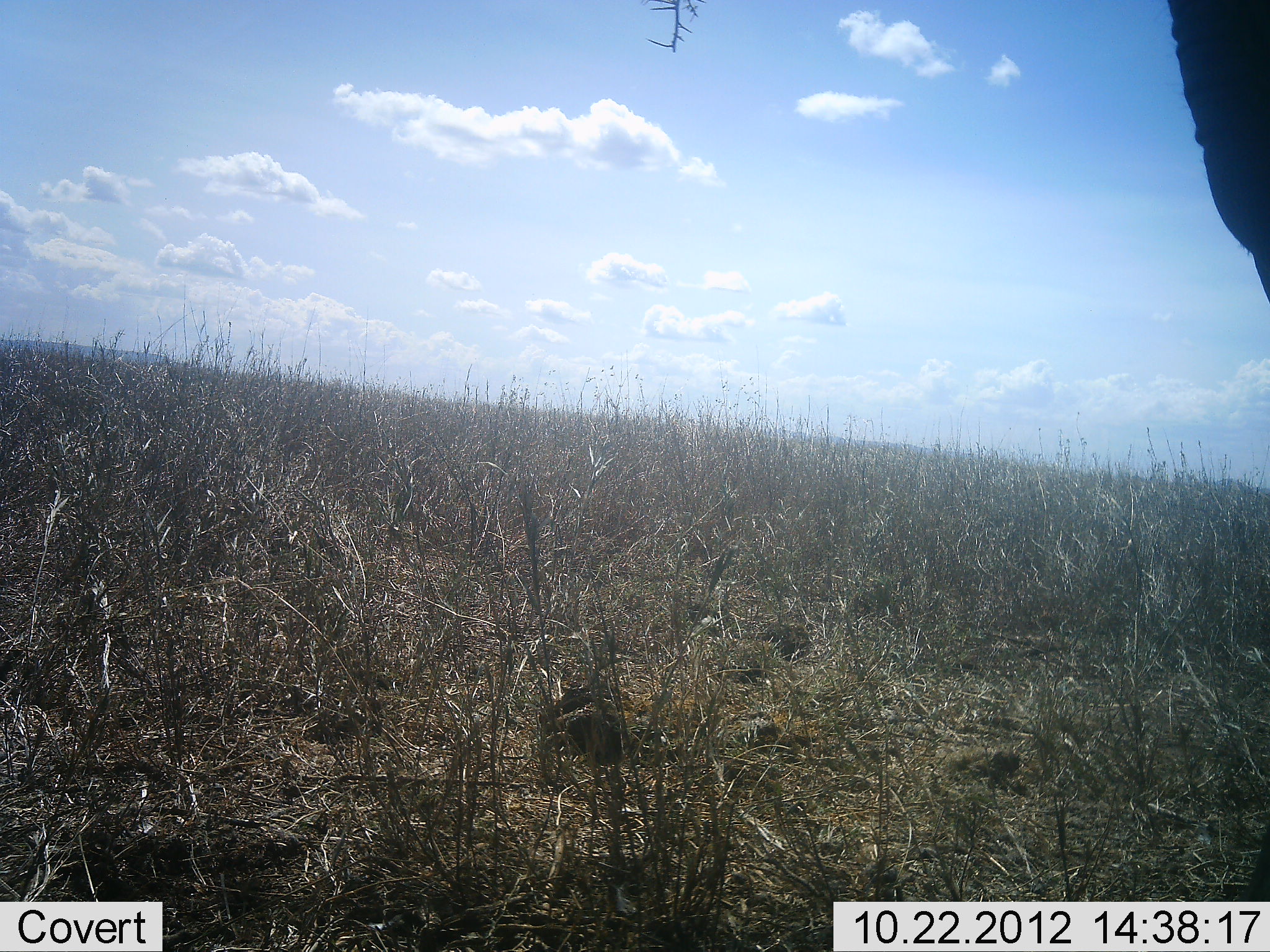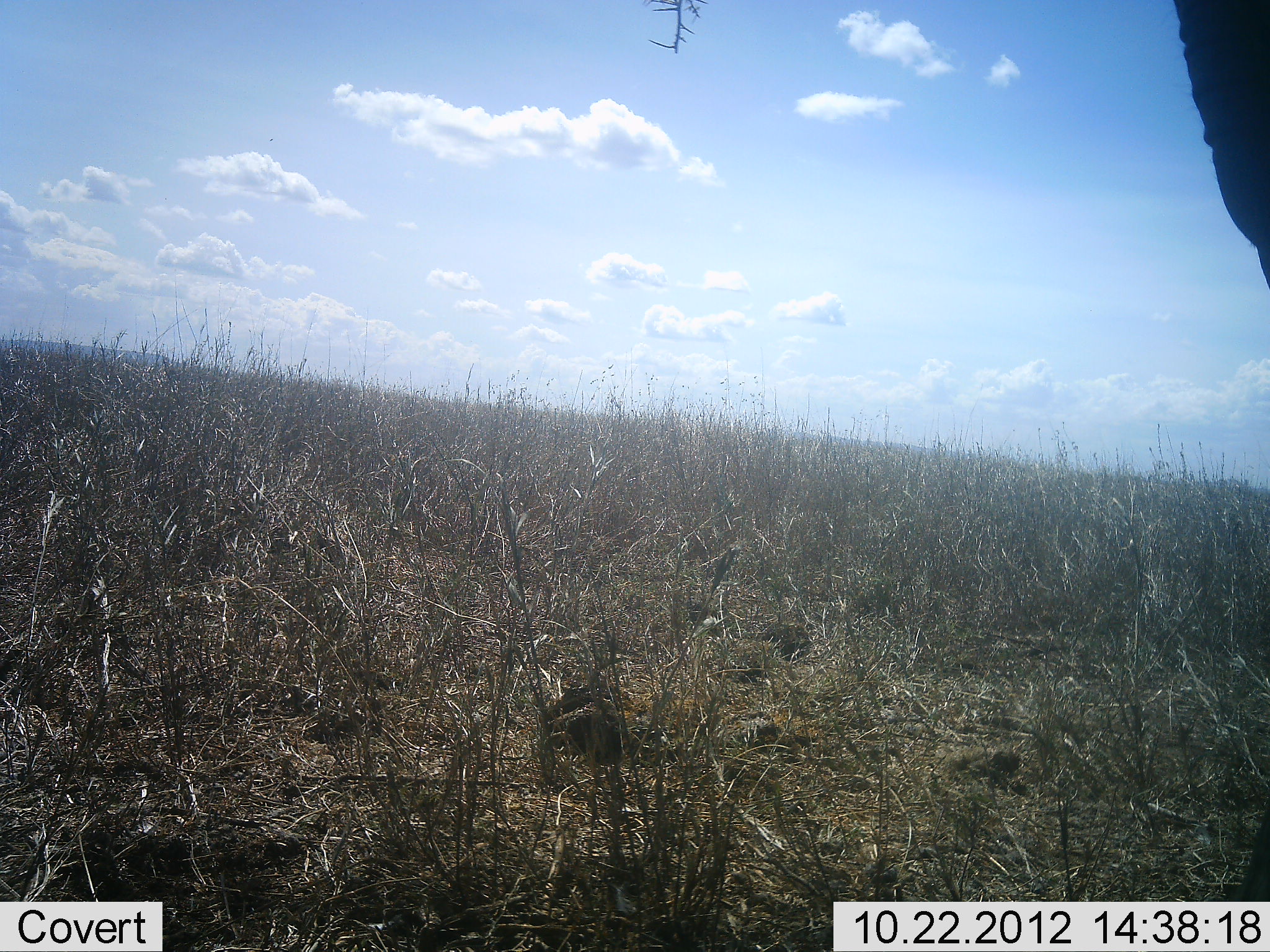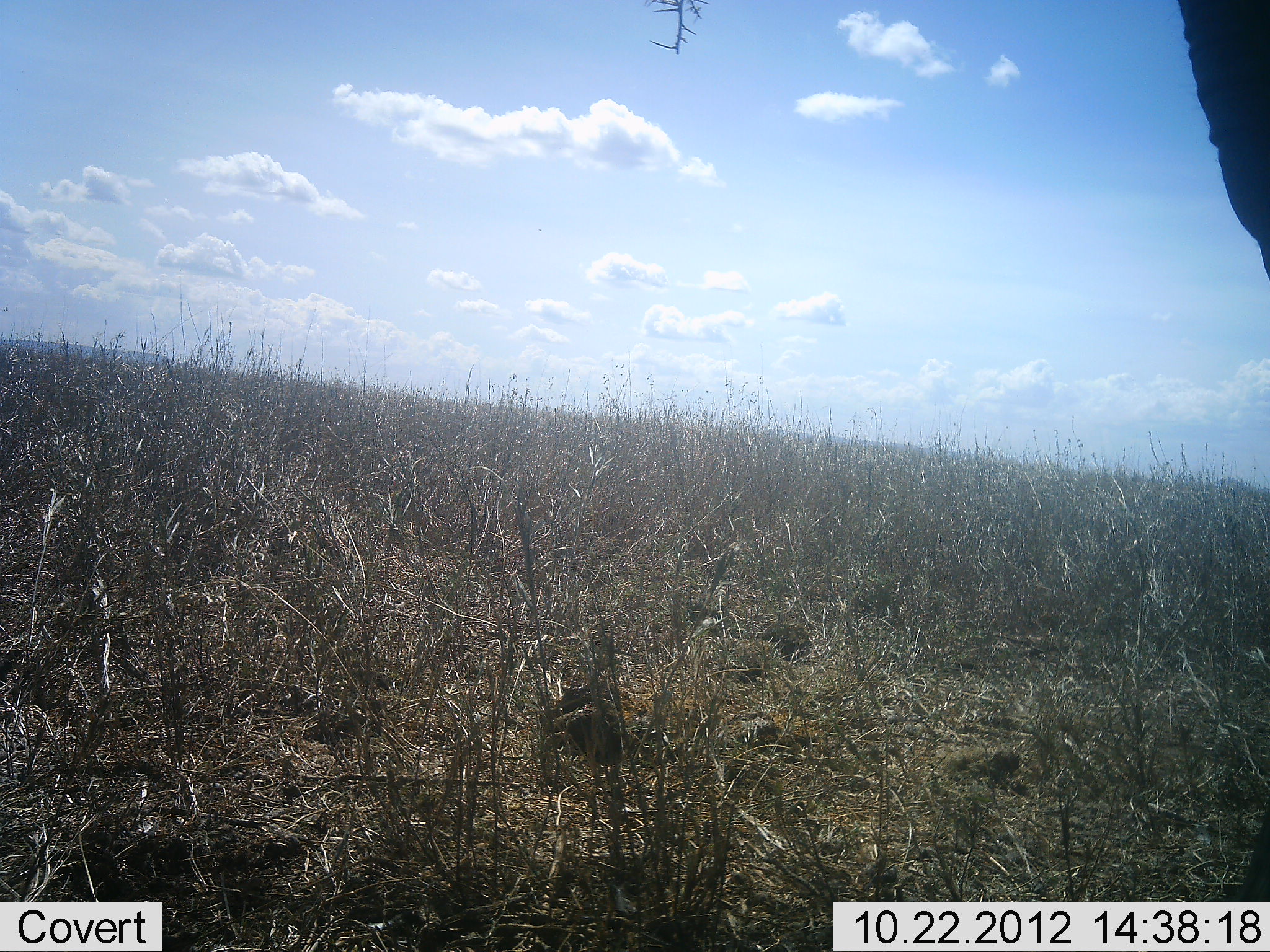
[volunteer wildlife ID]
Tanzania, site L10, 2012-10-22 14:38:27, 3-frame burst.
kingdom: Animalia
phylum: Chordata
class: Mammalia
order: Proboscidea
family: Elephantidae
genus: Loxodonta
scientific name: Loxodonta africana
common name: african bush elephant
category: elephant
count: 1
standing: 88%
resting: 0%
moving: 0%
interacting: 0%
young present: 0%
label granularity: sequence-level